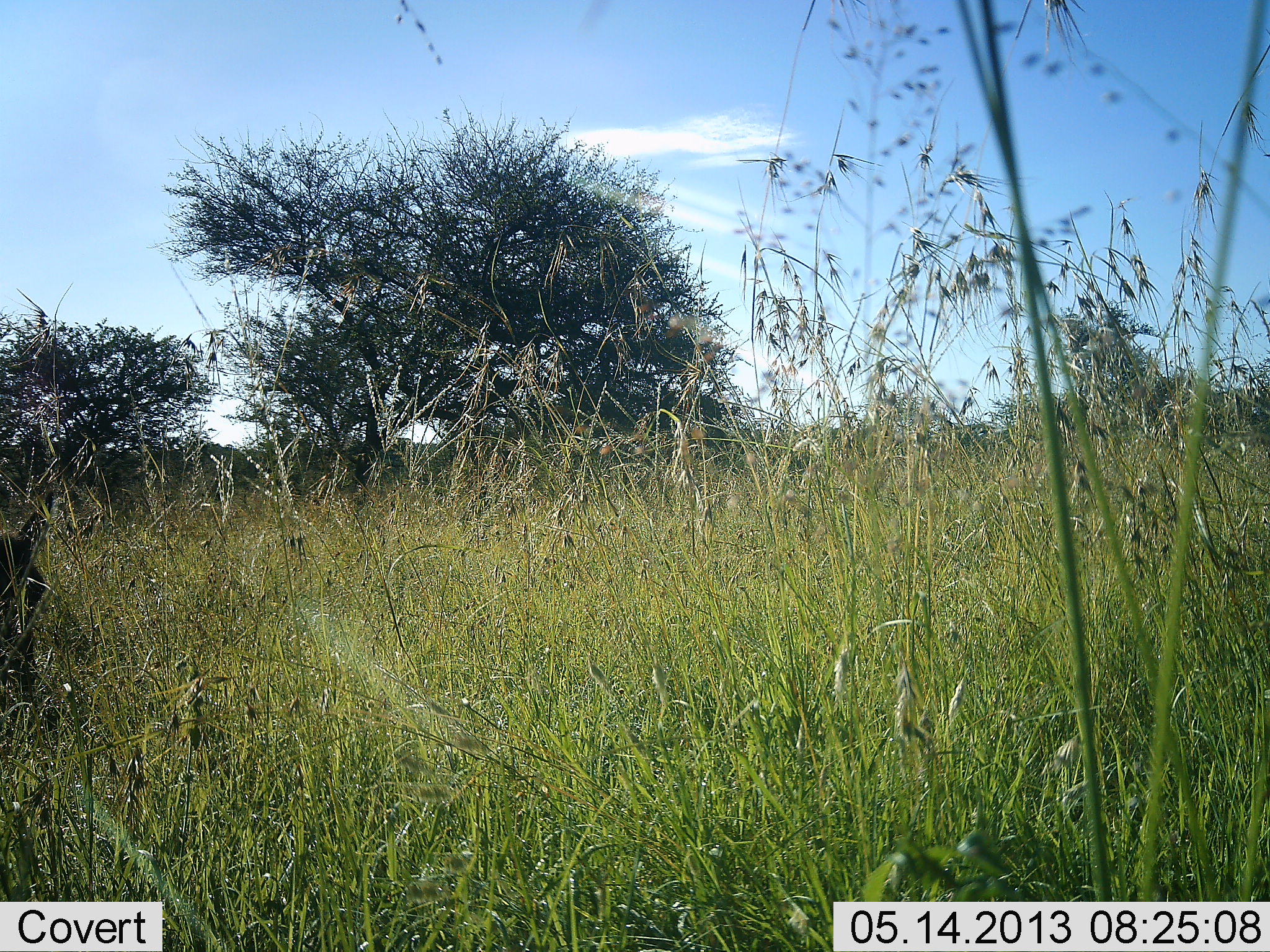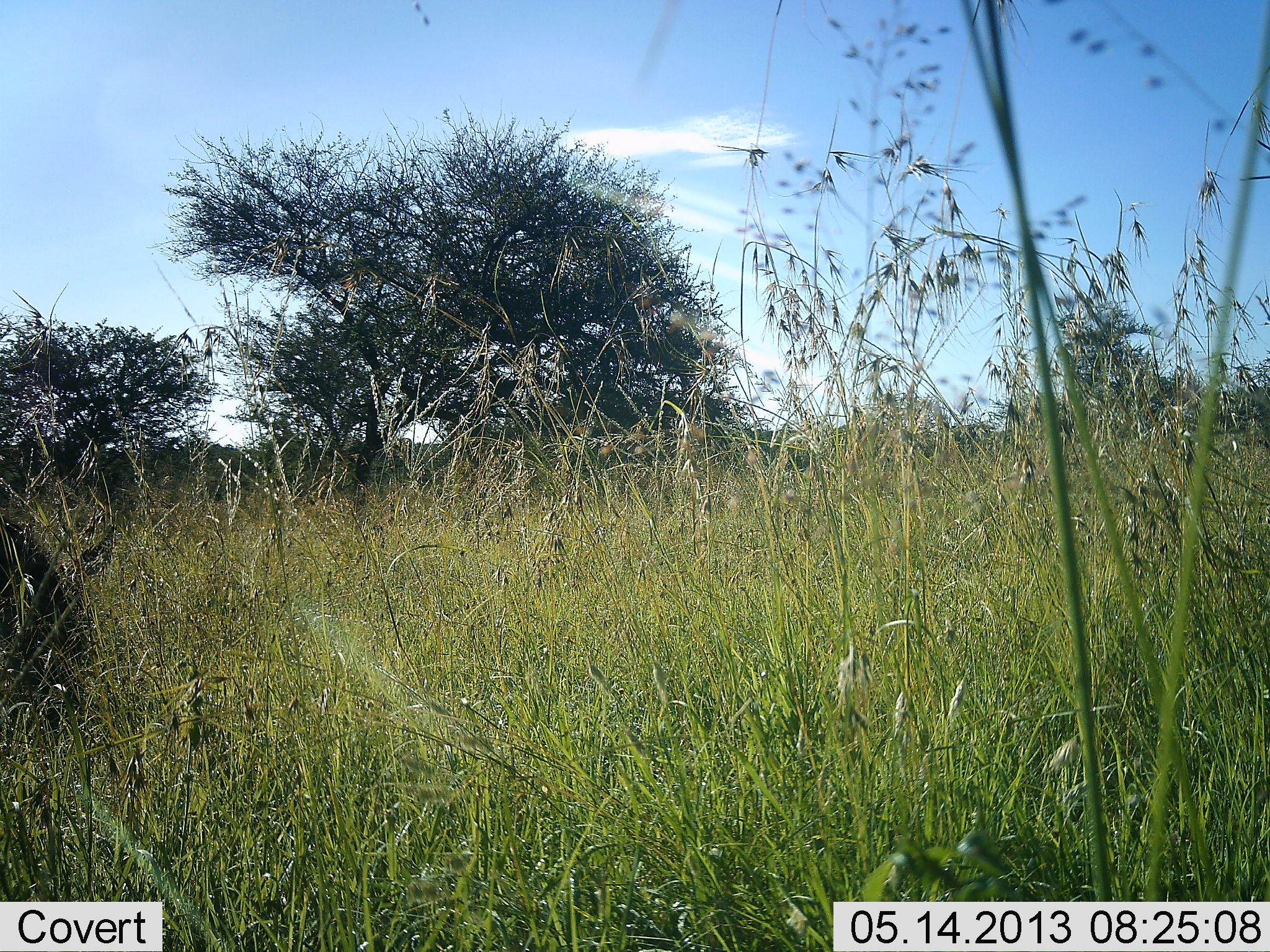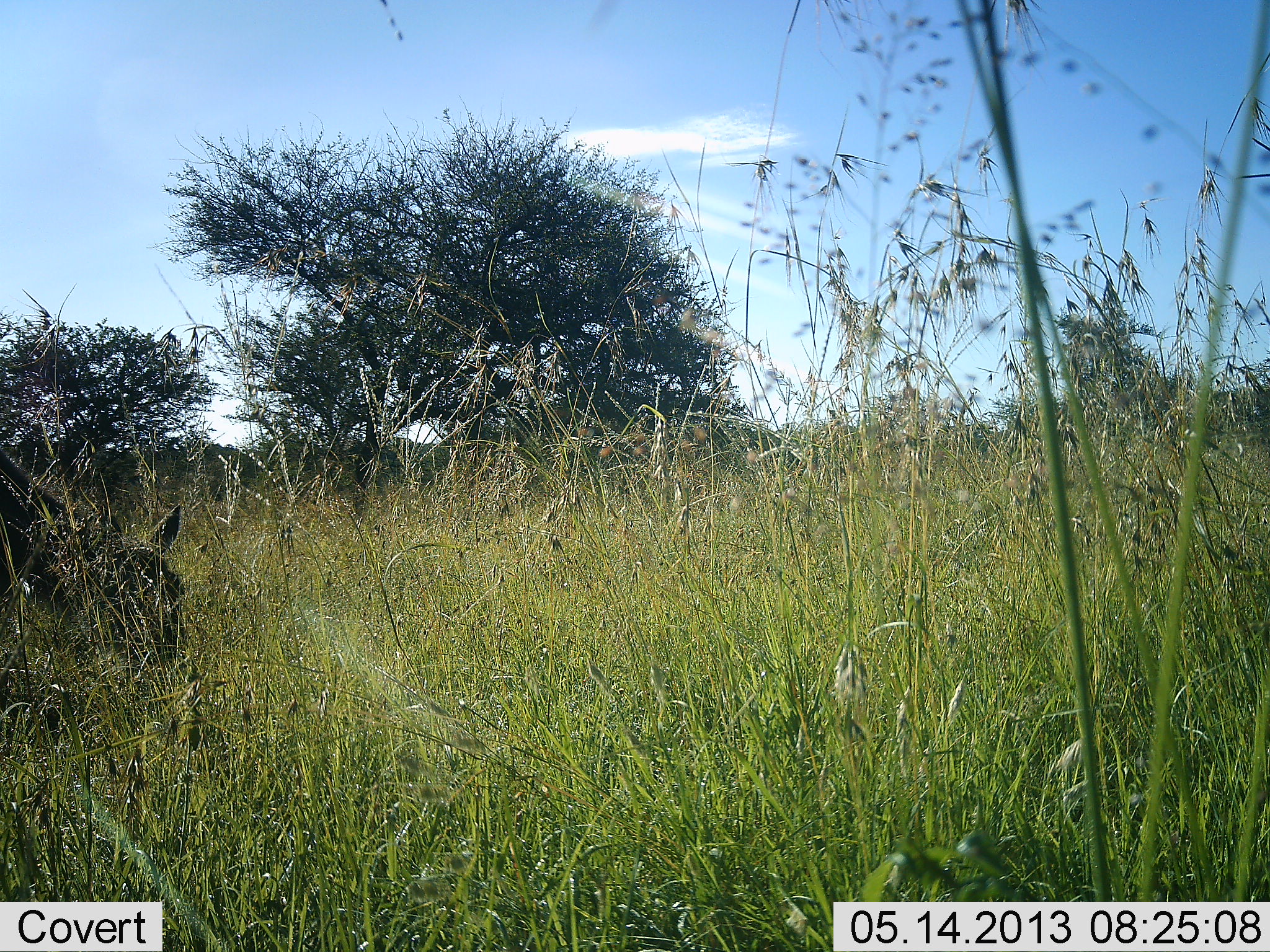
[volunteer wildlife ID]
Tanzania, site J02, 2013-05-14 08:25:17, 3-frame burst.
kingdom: Animalia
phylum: Chordata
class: Mammalia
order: Artiodactyla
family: Bovidae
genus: Kobus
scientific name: Kobus ellipsiprymnus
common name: waterbuck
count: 1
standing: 0%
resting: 0%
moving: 25%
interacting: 0%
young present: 0%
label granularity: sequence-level